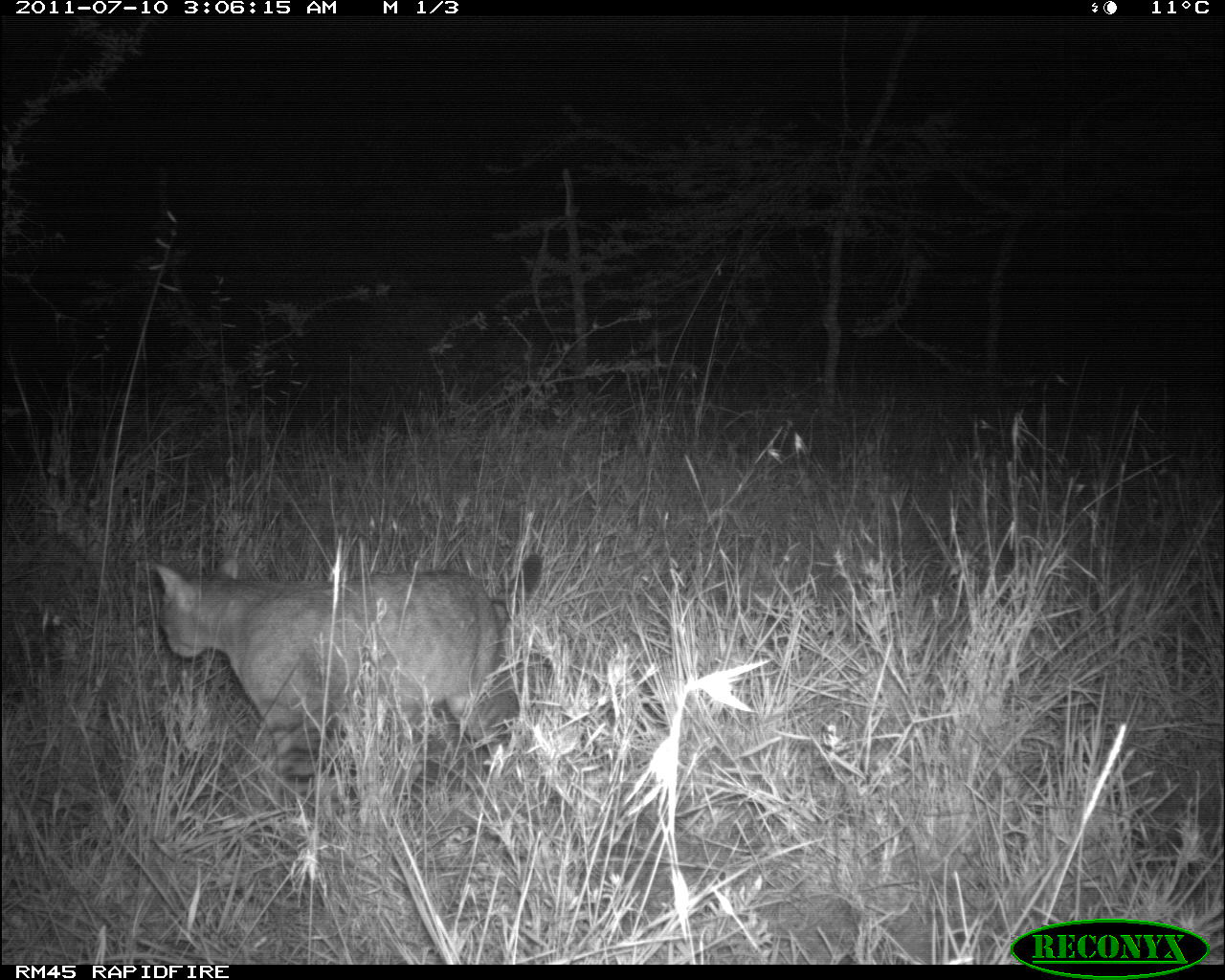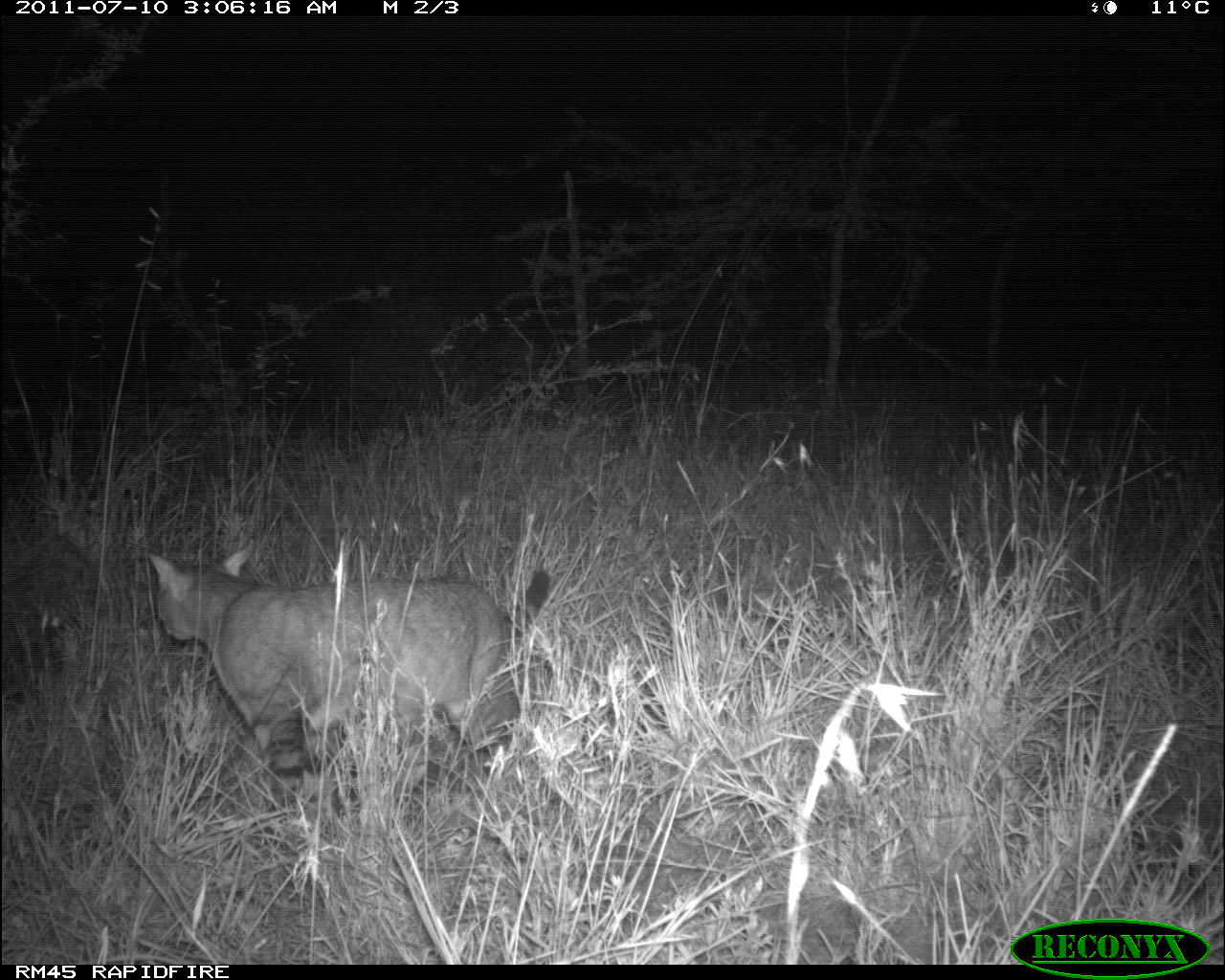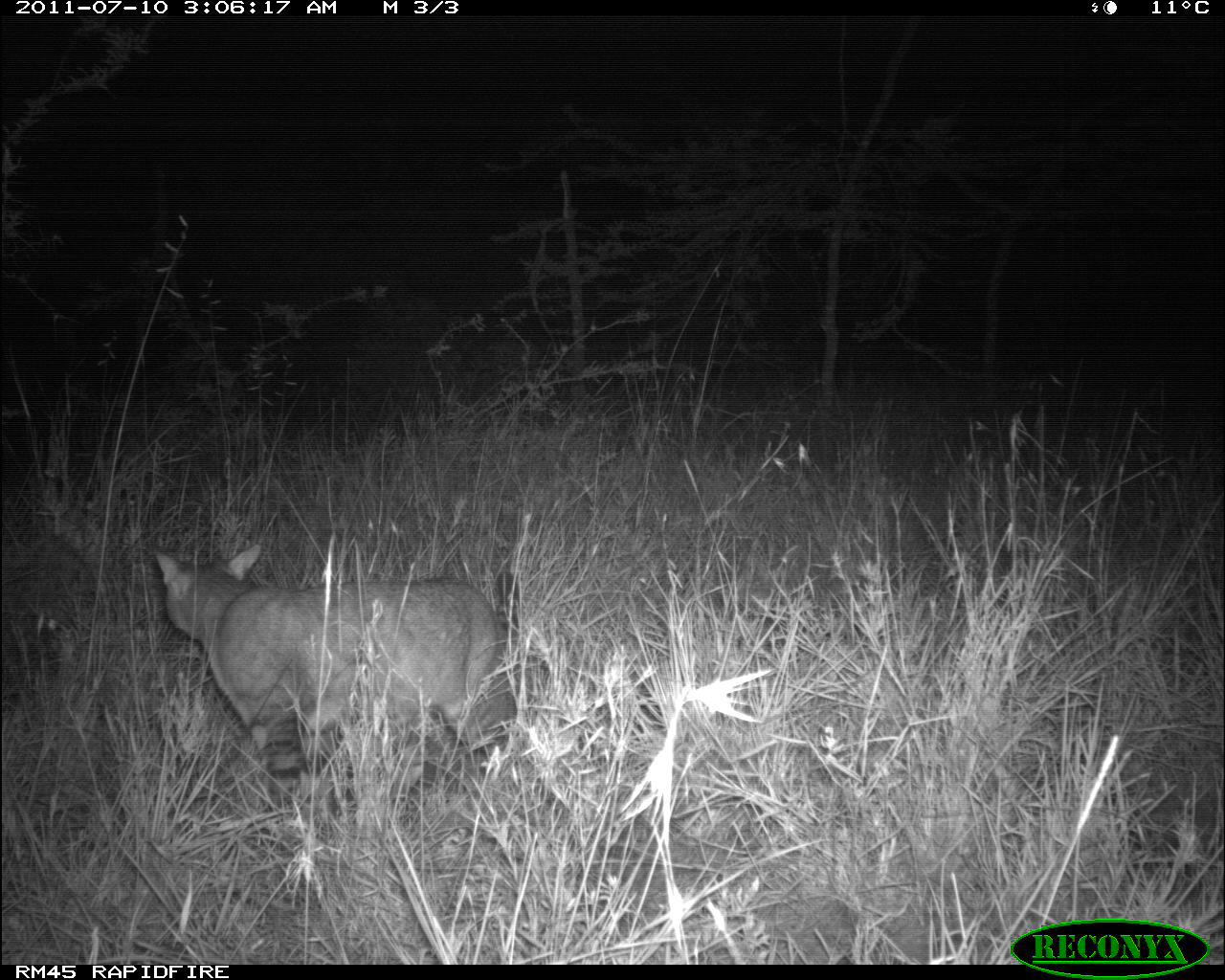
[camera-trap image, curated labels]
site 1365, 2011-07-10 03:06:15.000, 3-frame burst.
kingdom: Animalia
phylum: Chordata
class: Mammalia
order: Carnivora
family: Felidae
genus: Felis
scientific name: Felis silvestris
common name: european wildcat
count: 1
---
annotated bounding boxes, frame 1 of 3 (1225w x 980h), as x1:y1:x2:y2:
felis silvestris: 148:551:547:832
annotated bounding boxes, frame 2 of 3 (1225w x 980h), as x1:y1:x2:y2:
felis silvestris: 141:534:552:848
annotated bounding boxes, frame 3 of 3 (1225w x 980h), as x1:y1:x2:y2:
felis silvestris: 148:539:534:835